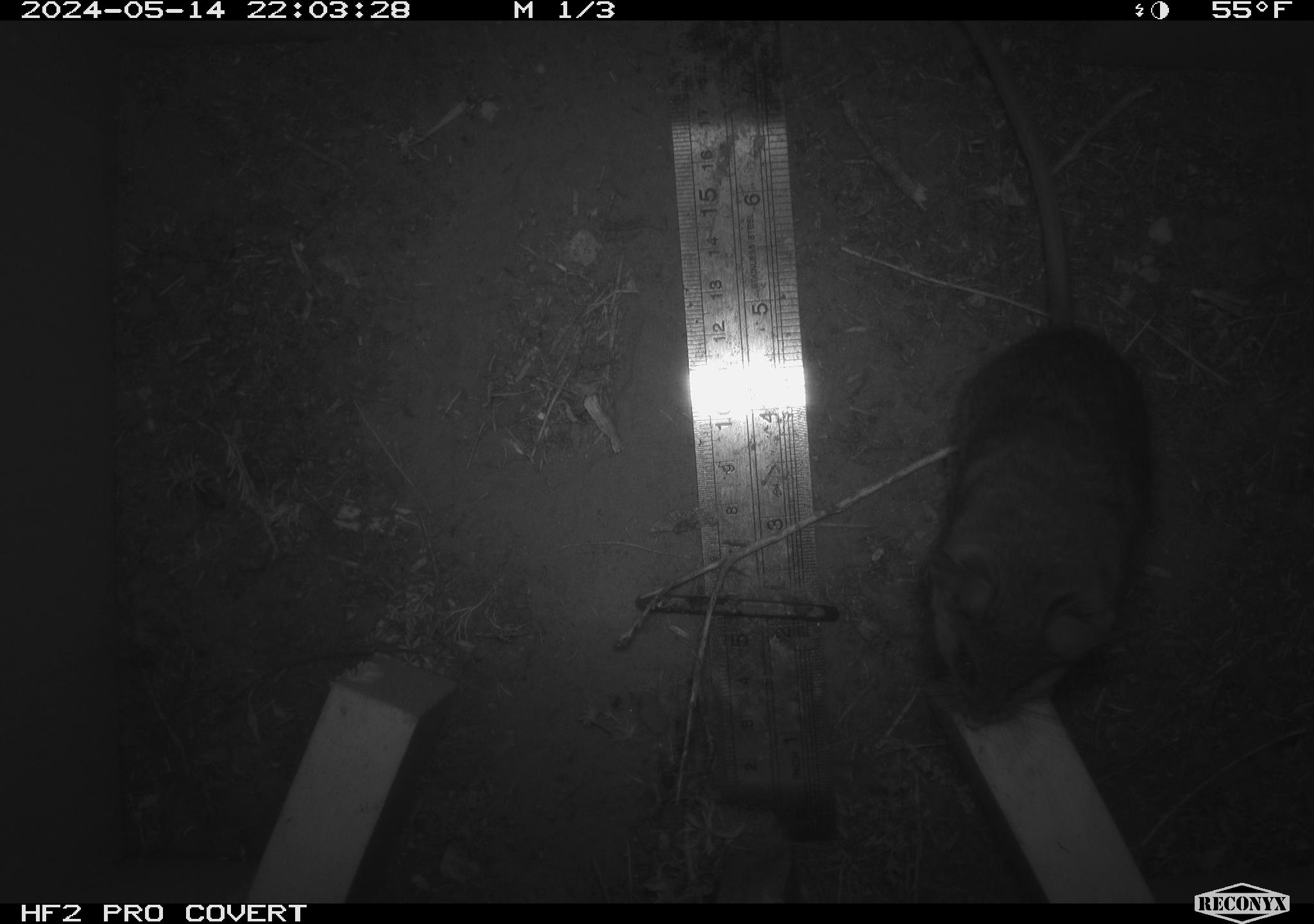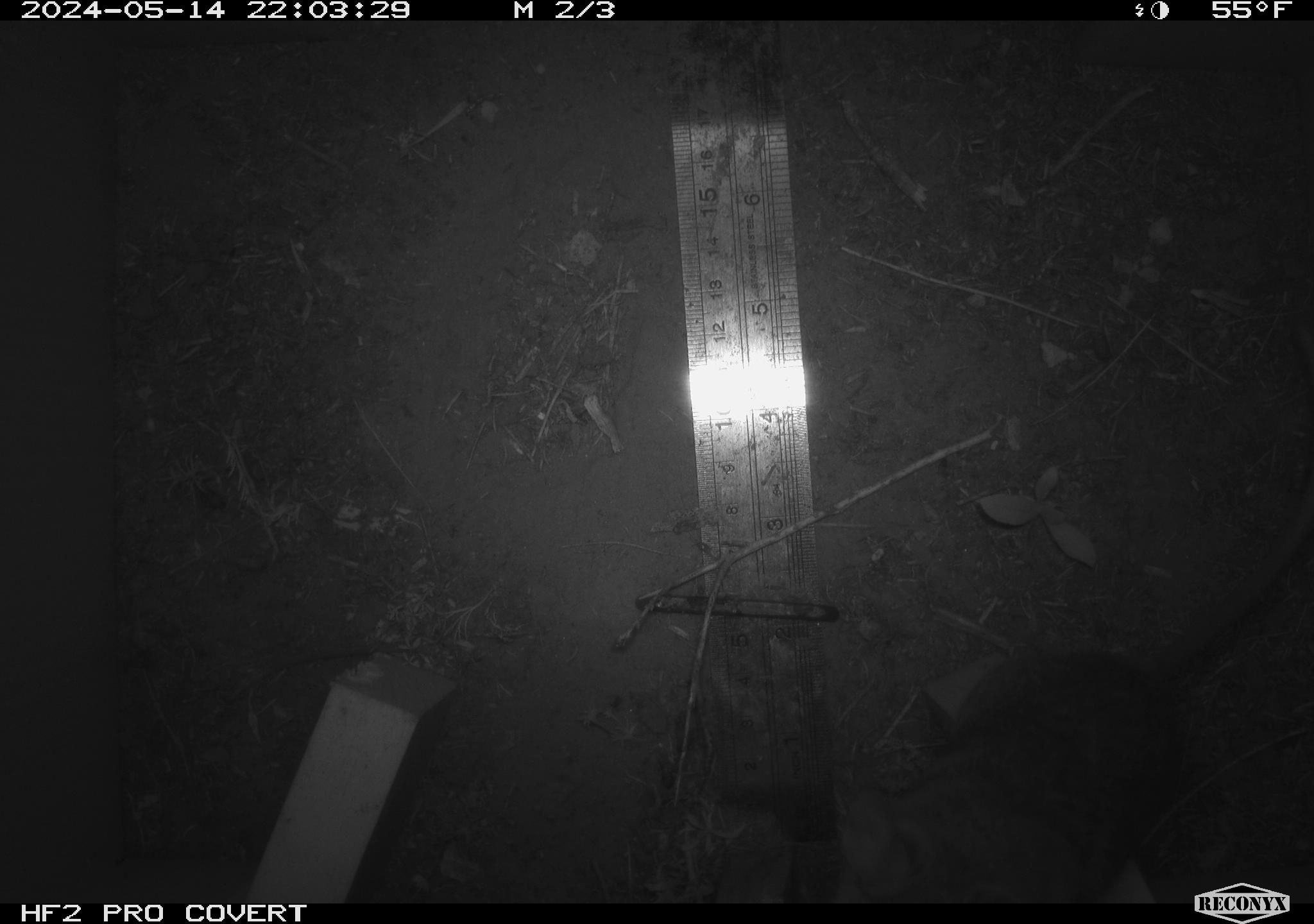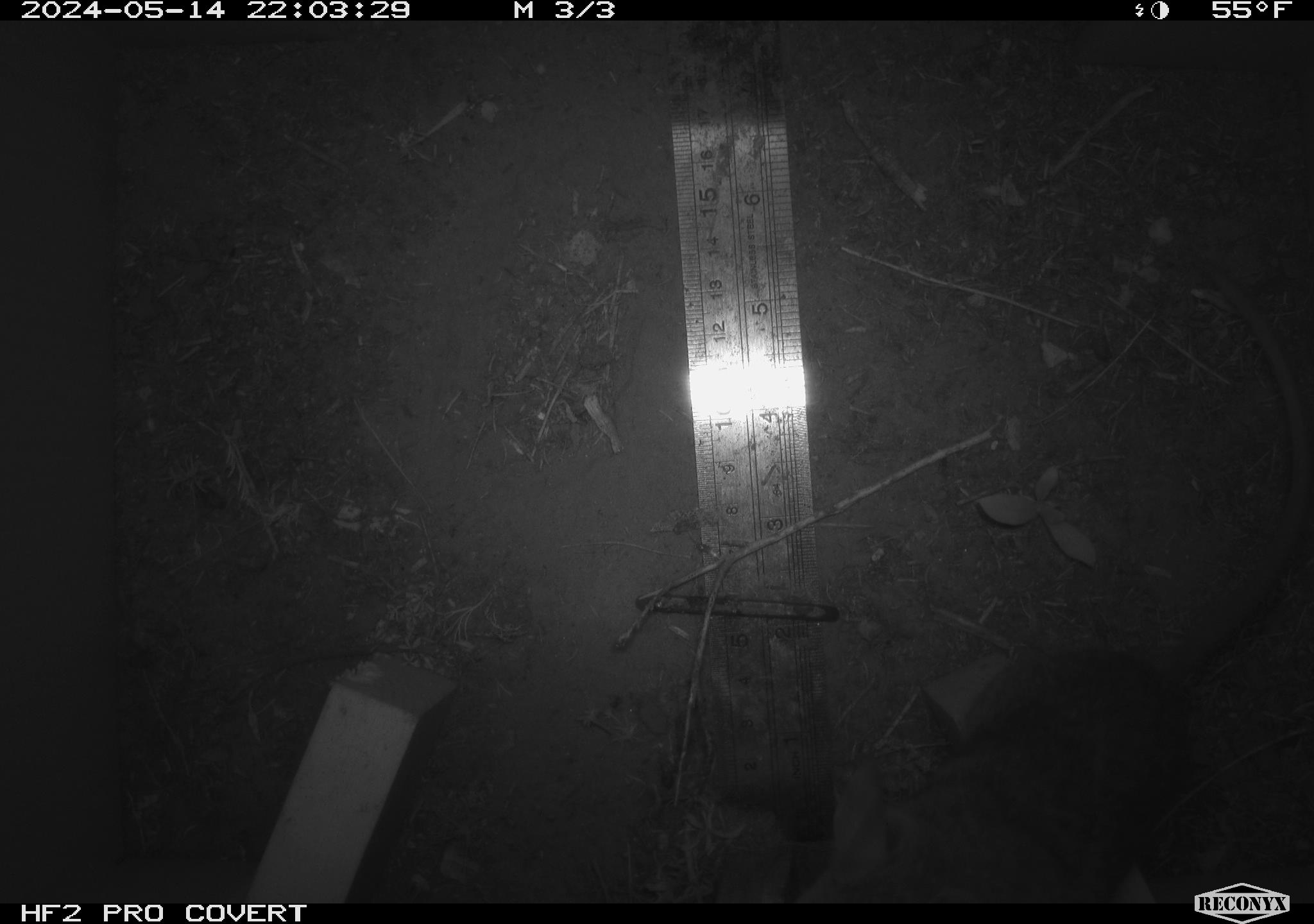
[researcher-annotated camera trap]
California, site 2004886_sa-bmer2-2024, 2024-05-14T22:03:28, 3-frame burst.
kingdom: Animalia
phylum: Chordata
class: Mammalia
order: Rodentia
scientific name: Rodentia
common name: mouse species